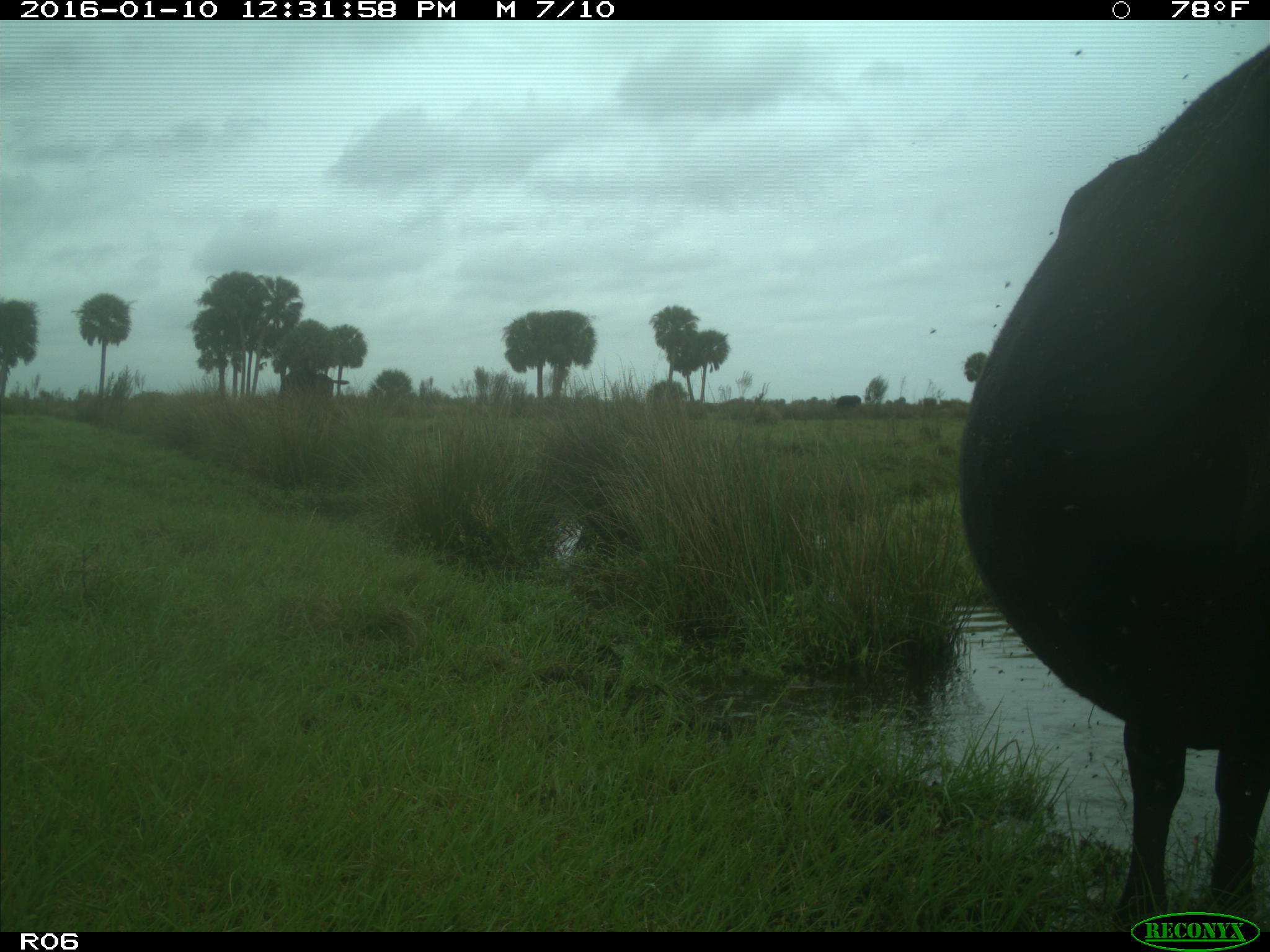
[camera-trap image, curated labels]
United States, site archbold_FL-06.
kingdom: Animalia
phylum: Chordata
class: Mammalia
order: Artiodactyla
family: Bovidae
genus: Bos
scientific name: Bos taurus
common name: domestic cow